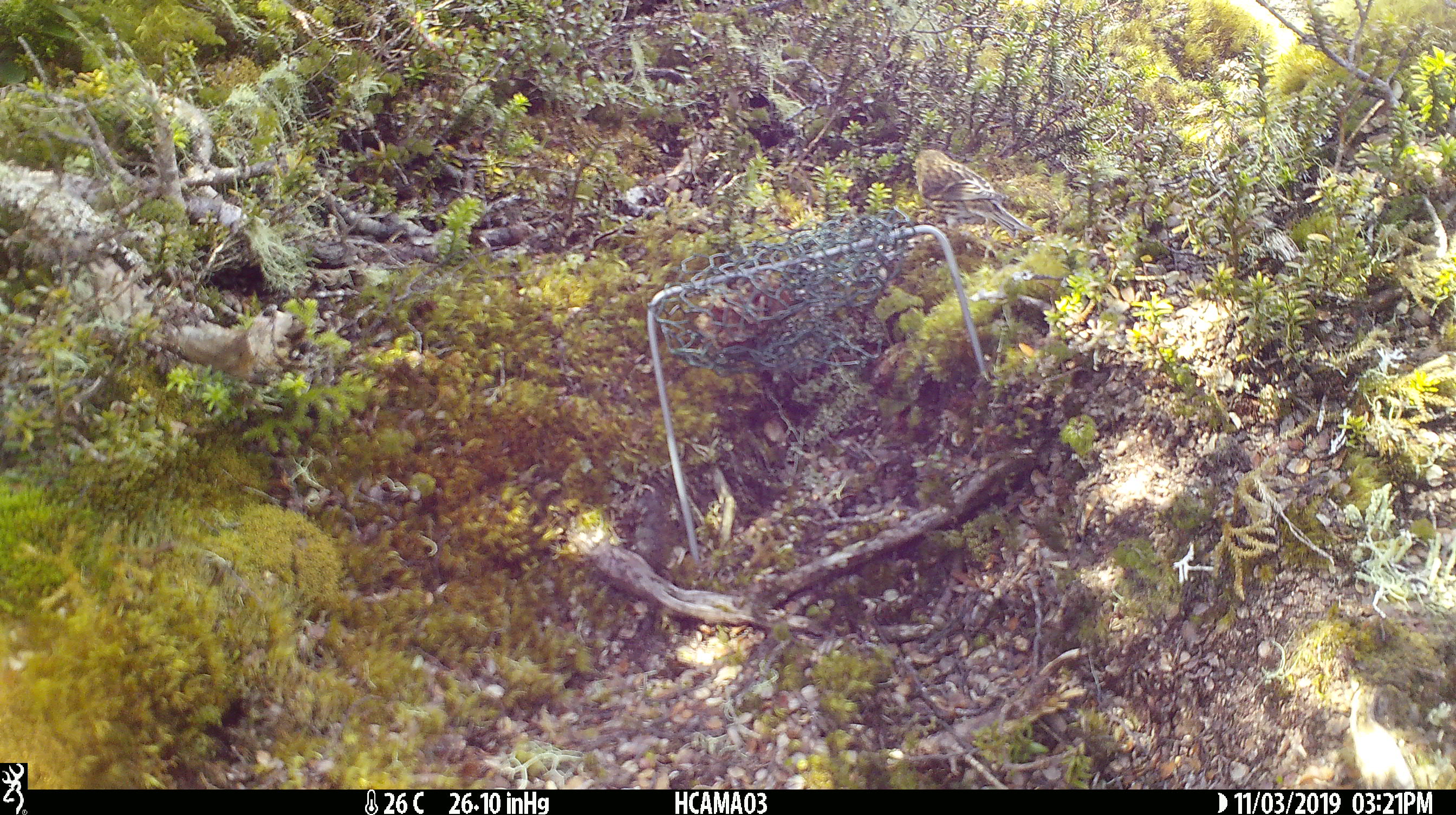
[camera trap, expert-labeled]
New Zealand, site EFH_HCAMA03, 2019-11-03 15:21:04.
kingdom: Animalia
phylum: Chordata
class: Aves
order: Passeriformes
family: Fringillidae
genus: Acanthis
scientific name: Acanthis flammea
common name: common redpoll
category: redpoll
Redpoll (common redpoll) (Acanthis flammea).